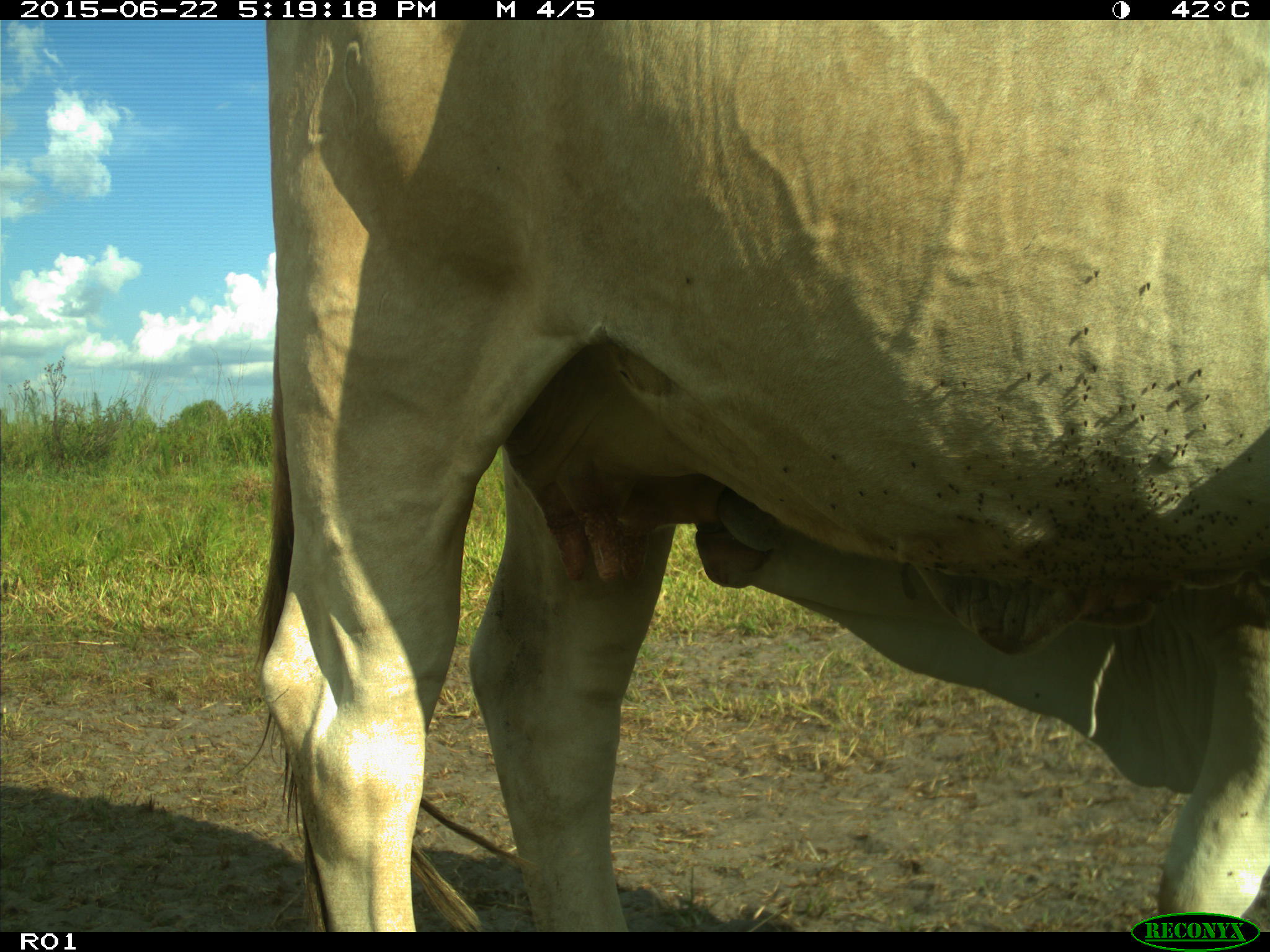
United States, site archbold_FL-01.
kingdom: Animalia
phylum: Chordata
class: Mammalia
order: Artiodactyla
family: Bovidae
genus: Bos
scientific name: Bos taurus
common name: domestic cow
Bos taurus (domestic cow).